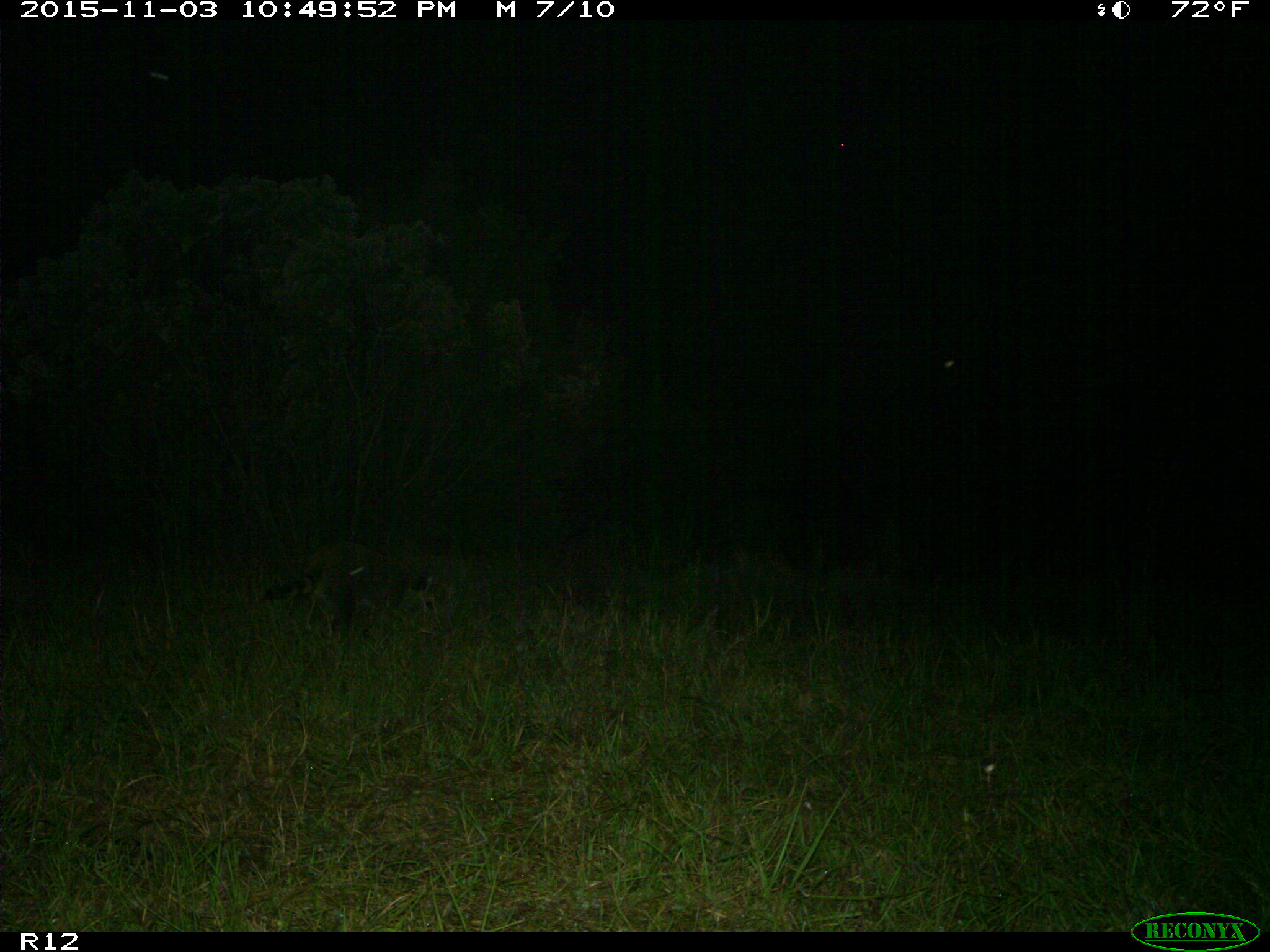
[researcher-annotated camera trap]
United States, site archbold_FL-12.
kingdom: Animalia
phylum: Chordata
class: Mammalia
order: Carnivora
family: Procyonidae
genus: Procyon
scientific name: Procyon lotor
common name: common raccoon